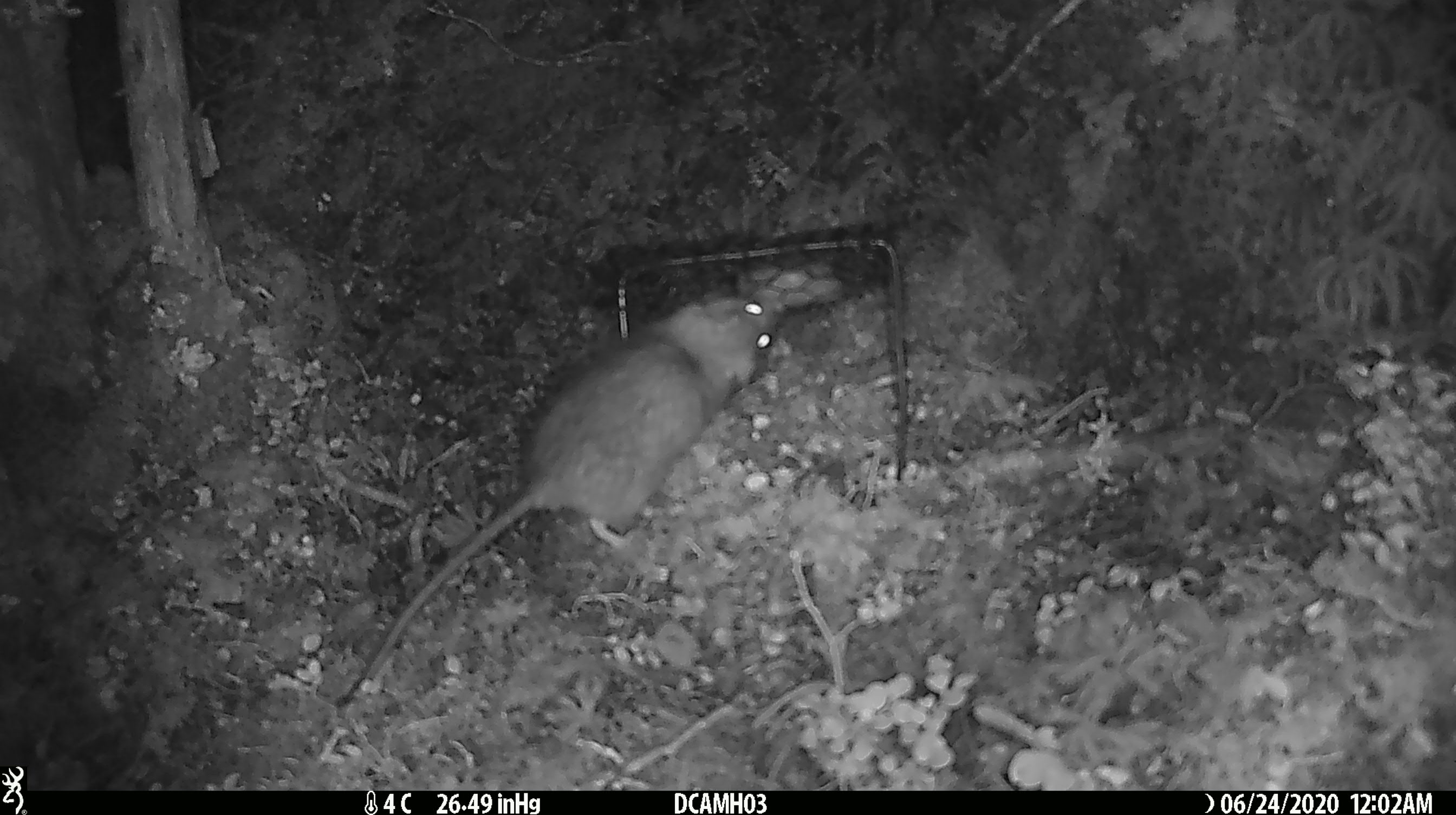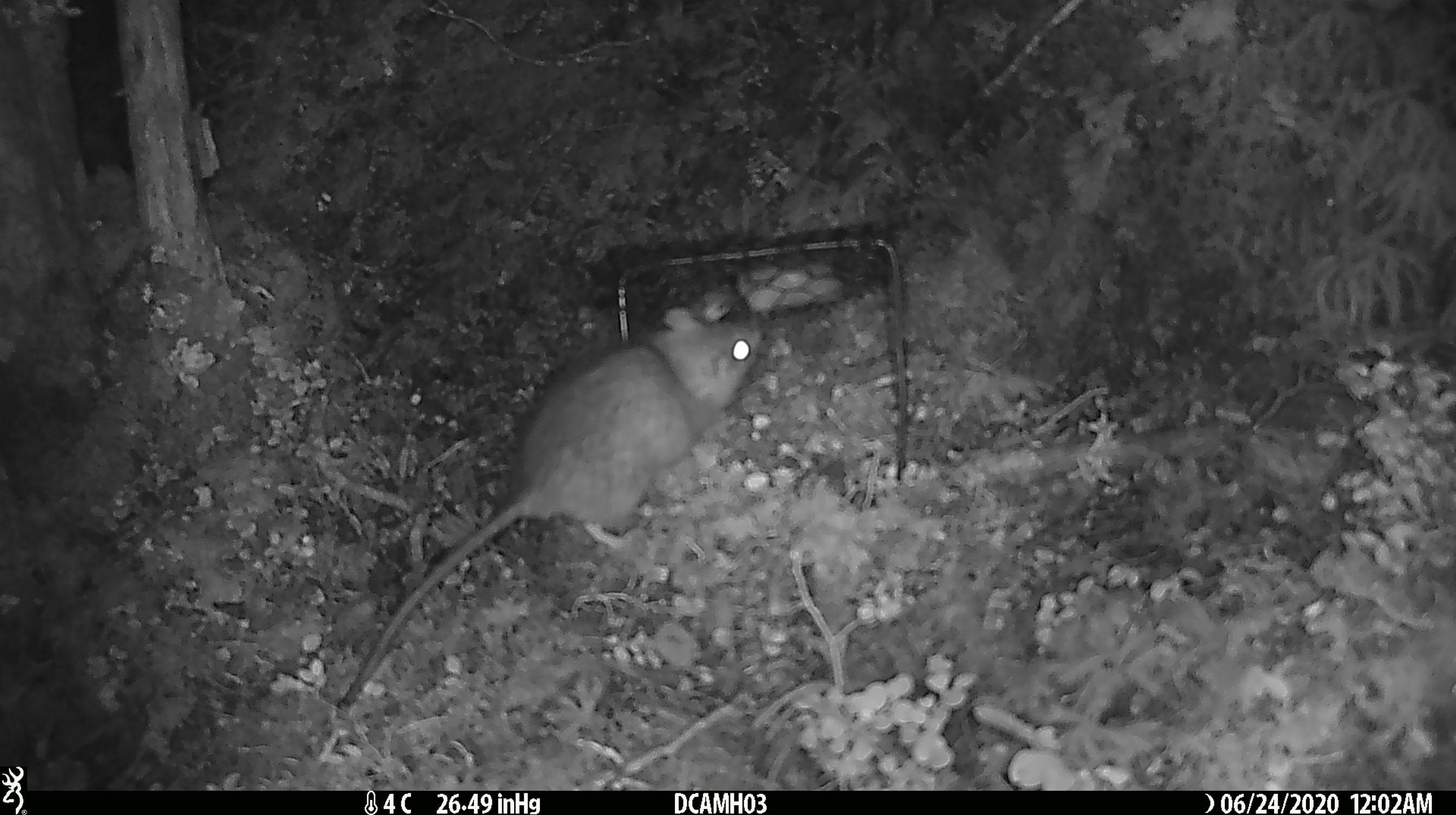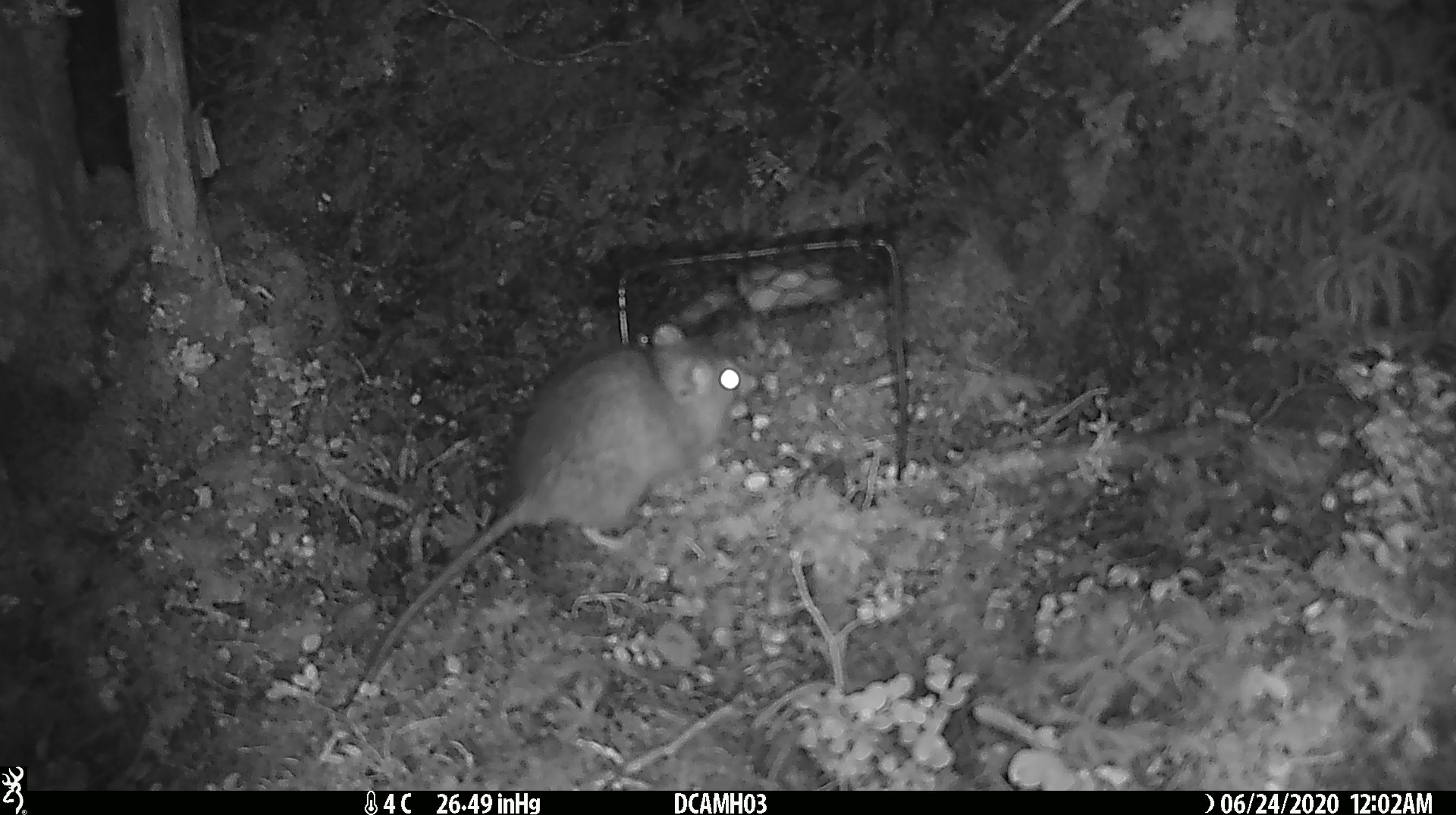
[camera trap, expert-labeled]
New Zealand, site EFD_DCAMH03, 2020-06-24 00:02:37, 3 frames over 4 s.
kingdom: Animalia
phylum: Chordata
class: Mammalia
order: Rodentia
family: Muridae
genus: Rattus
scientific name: Rattus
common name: rat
Rat (Rattus).